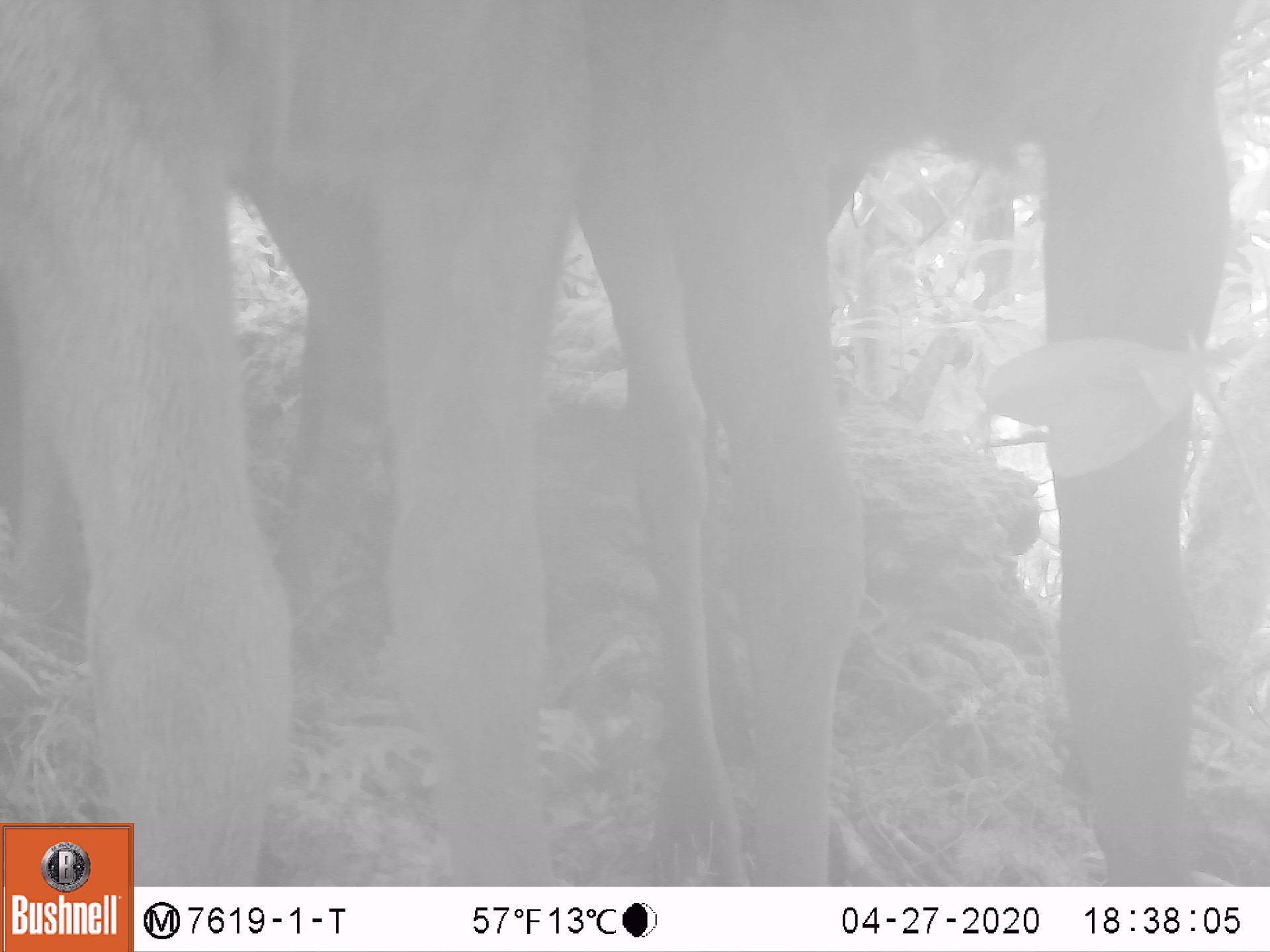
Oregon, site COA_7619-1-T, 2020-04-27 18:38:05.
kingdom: Animalia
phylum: Chordata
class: Mammalia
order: Artiodactyla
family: Cervidae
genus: Cervus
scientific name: Cervus canadensis roosevelti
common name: roosevelt elk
Roosevelt elk (Cervus canadensis roosevelti).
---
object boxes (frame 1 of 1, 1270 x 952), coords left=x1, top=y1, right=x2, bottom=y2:
roosevelt elk: left=580, top=3, right=1253, bottom=873; left=7, top=5, right=613, bottom=814